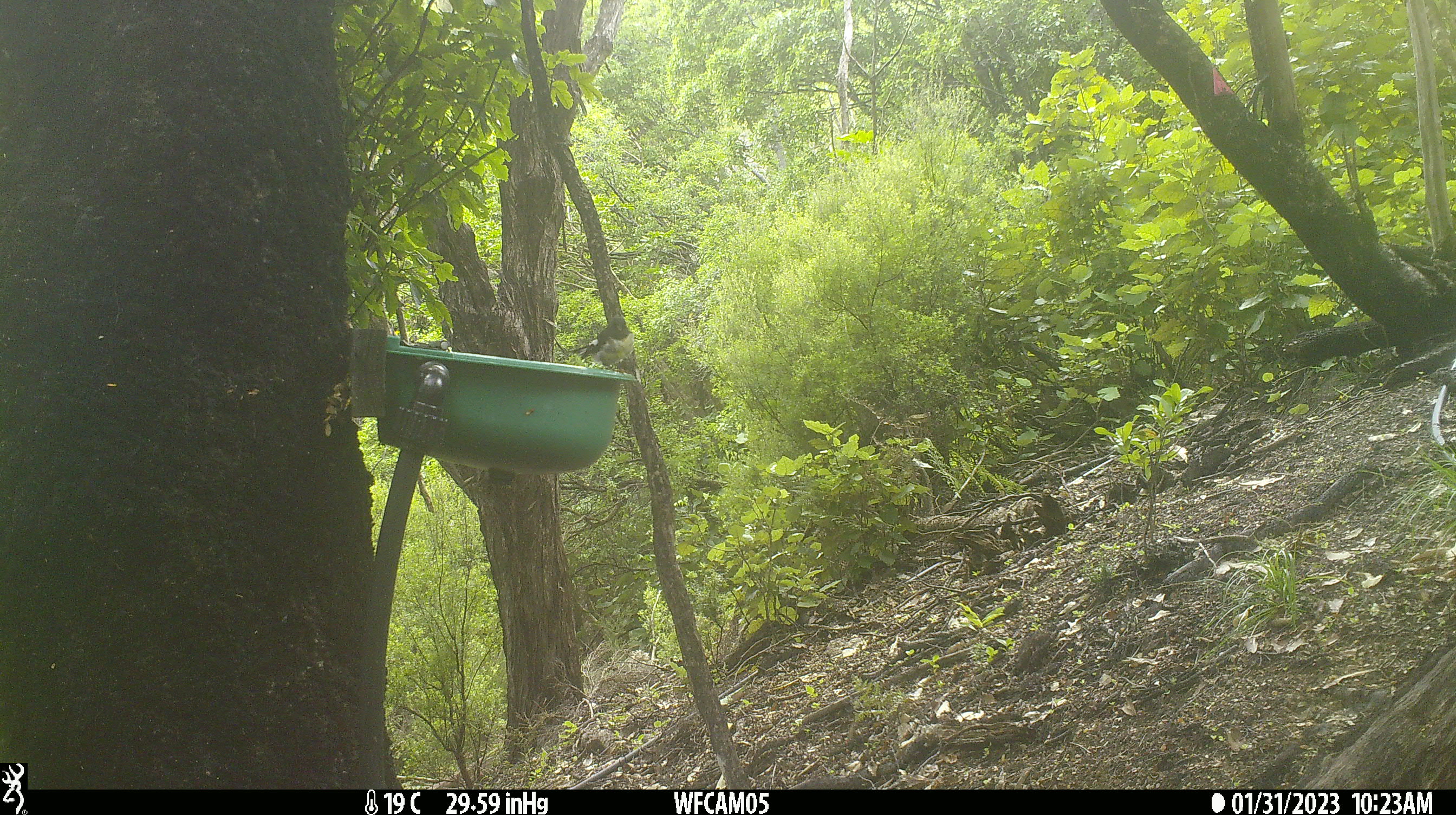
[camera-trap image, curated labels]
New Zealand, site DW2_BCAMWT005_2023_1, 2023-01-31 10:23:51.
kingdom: Animalia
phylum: Chordata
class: Aves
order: Passeriformes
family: Petroicidae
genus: Petroica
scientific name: Petroica macrocephala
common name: tomtit